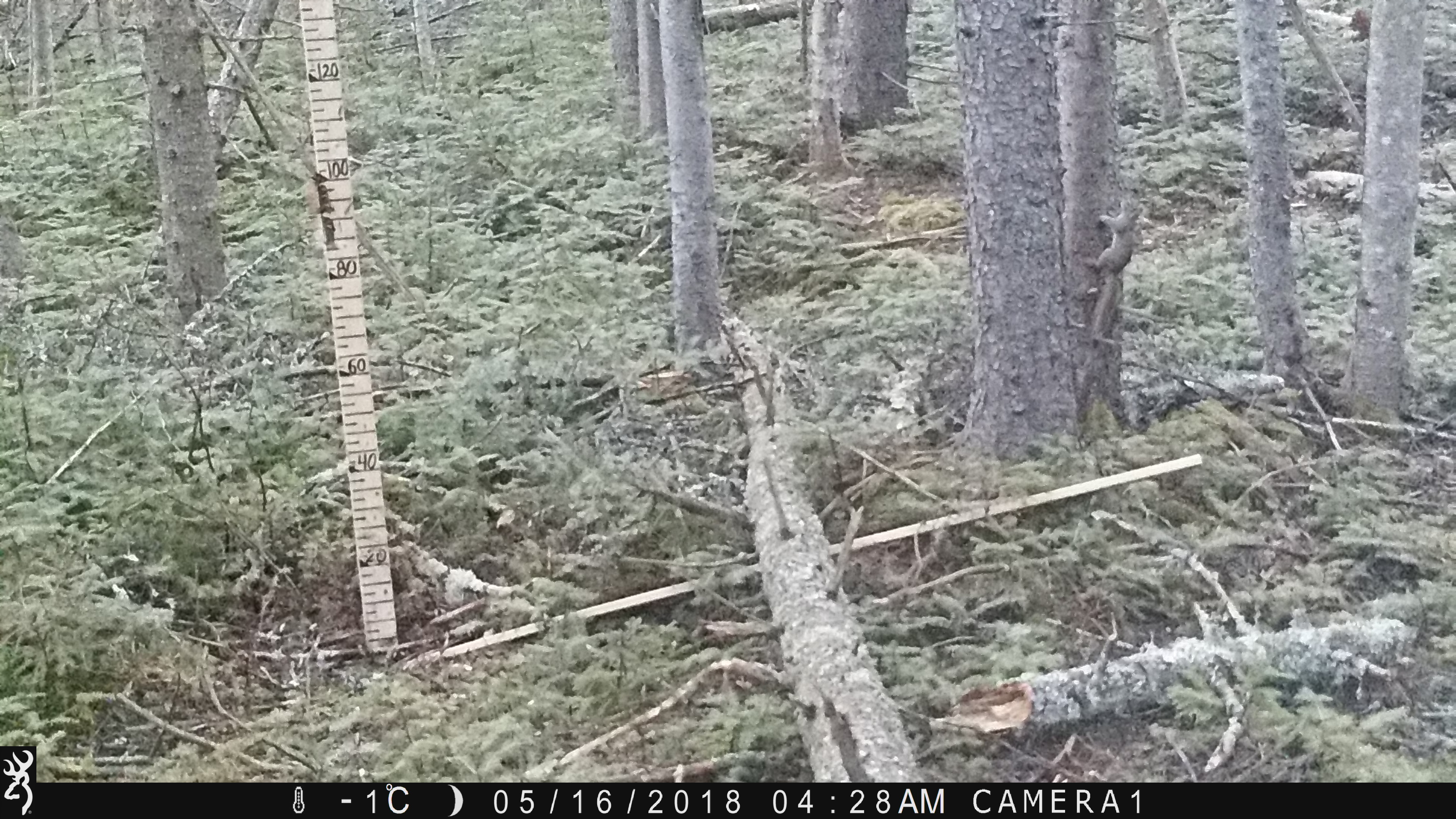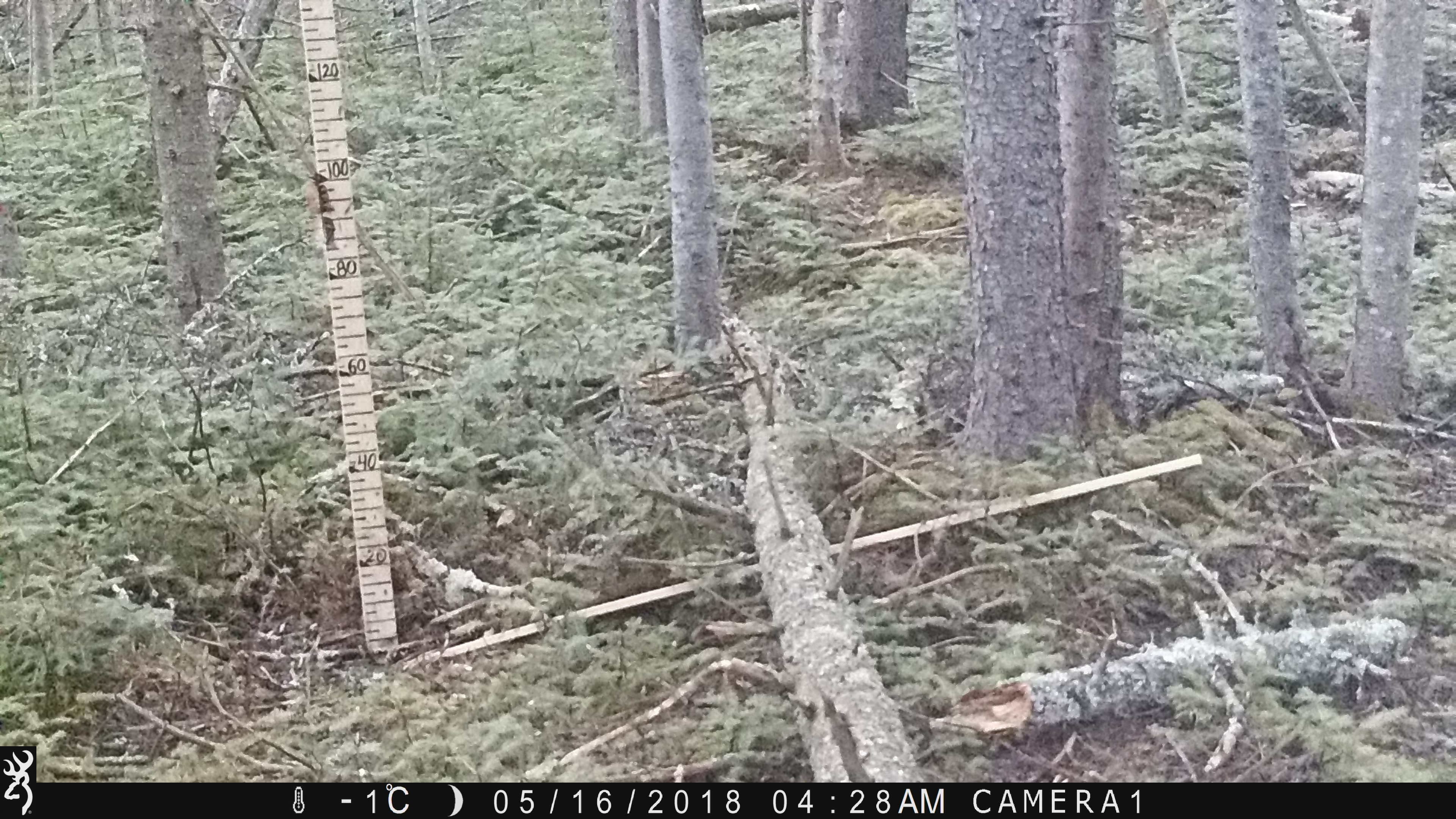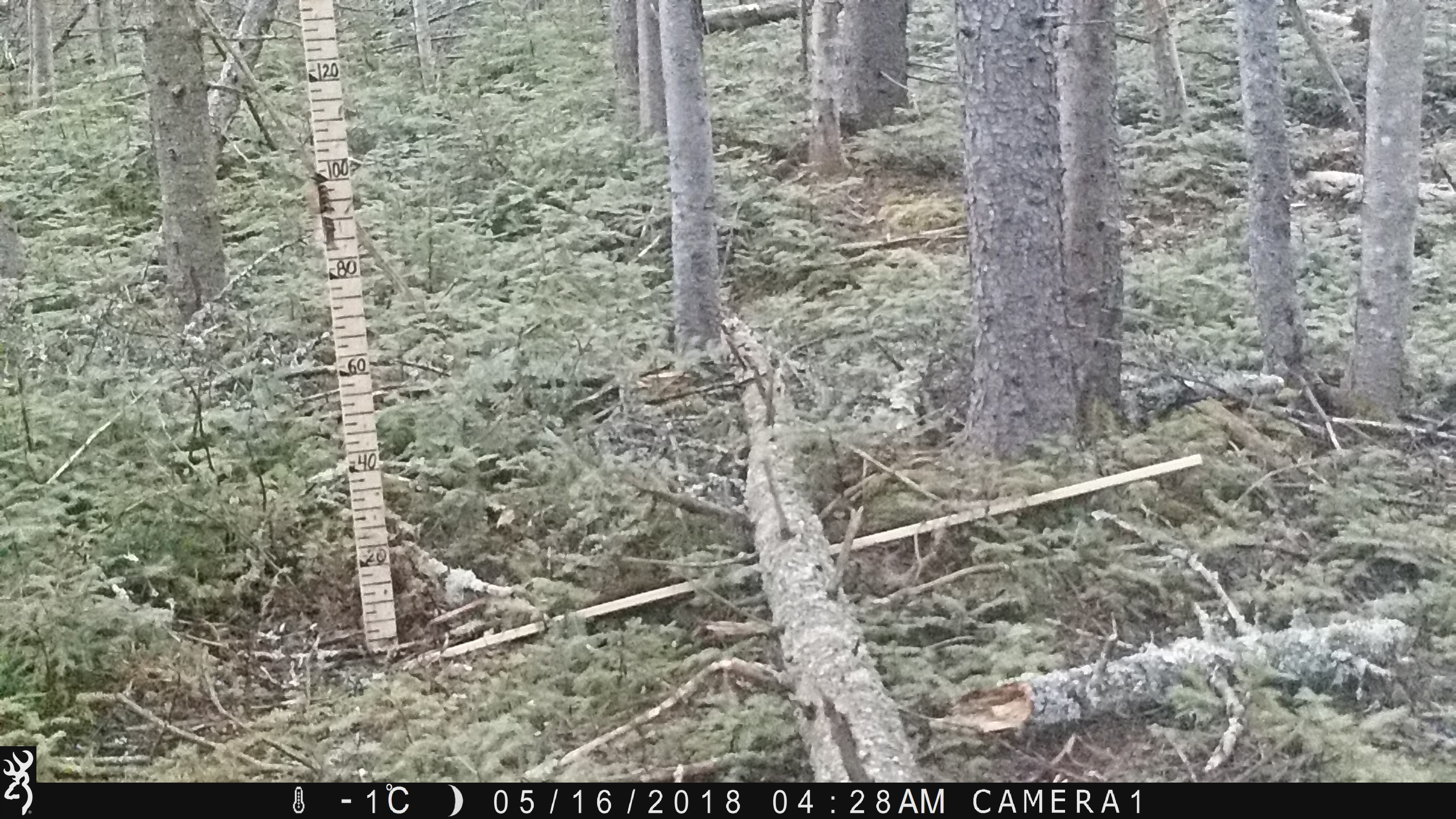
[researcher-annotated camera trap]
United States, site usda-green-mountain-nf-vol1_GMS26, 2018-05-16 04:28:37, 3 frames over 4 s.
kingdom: Animalia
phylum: Chordata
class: Mammalia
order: Rodentia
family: Sciuridae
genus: Tamiasciurus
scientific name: Tamiasciurus hudsonicus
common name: red squirrel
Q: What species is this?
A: Red squirrel (Tamiasciurus hudsonicus).